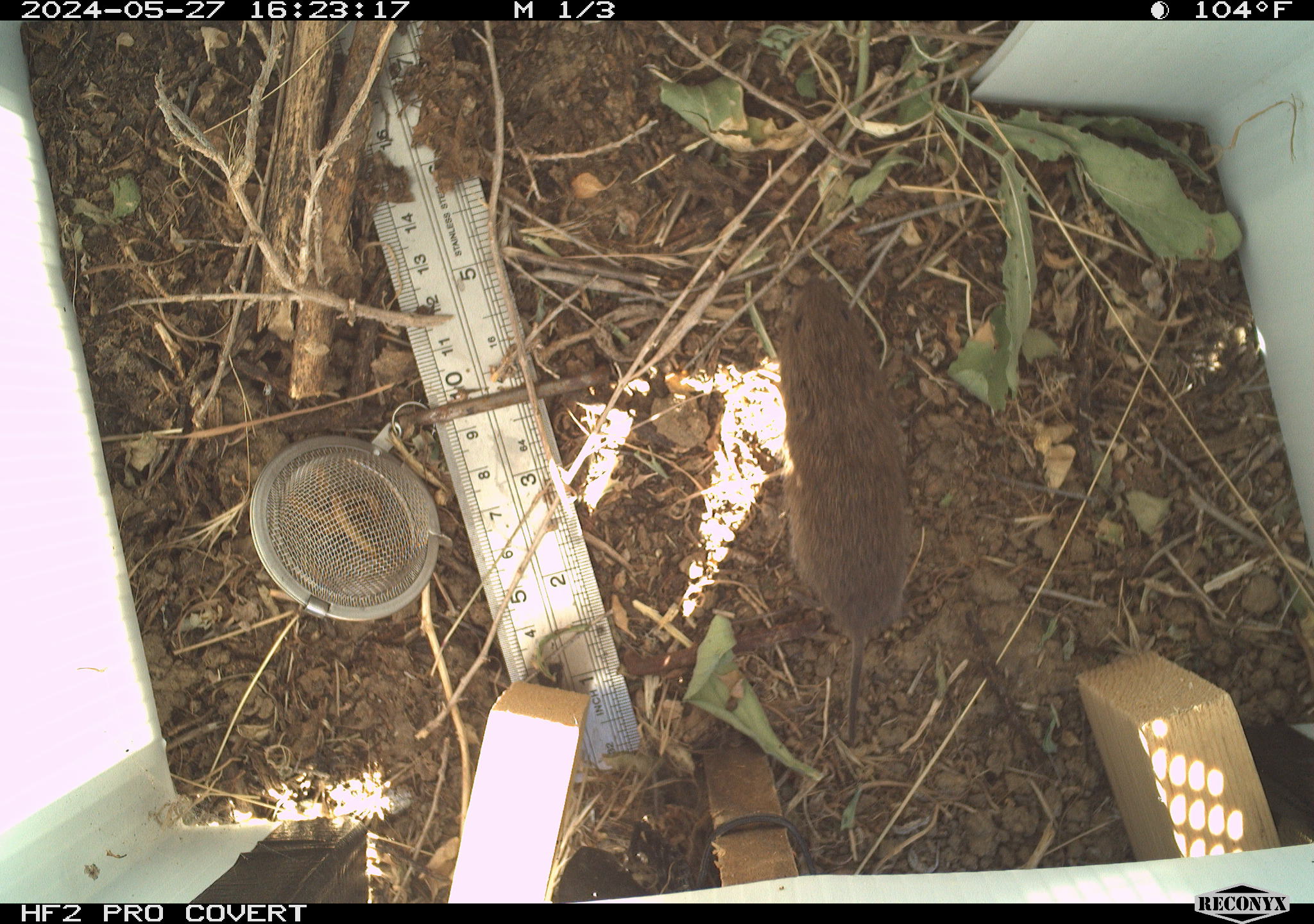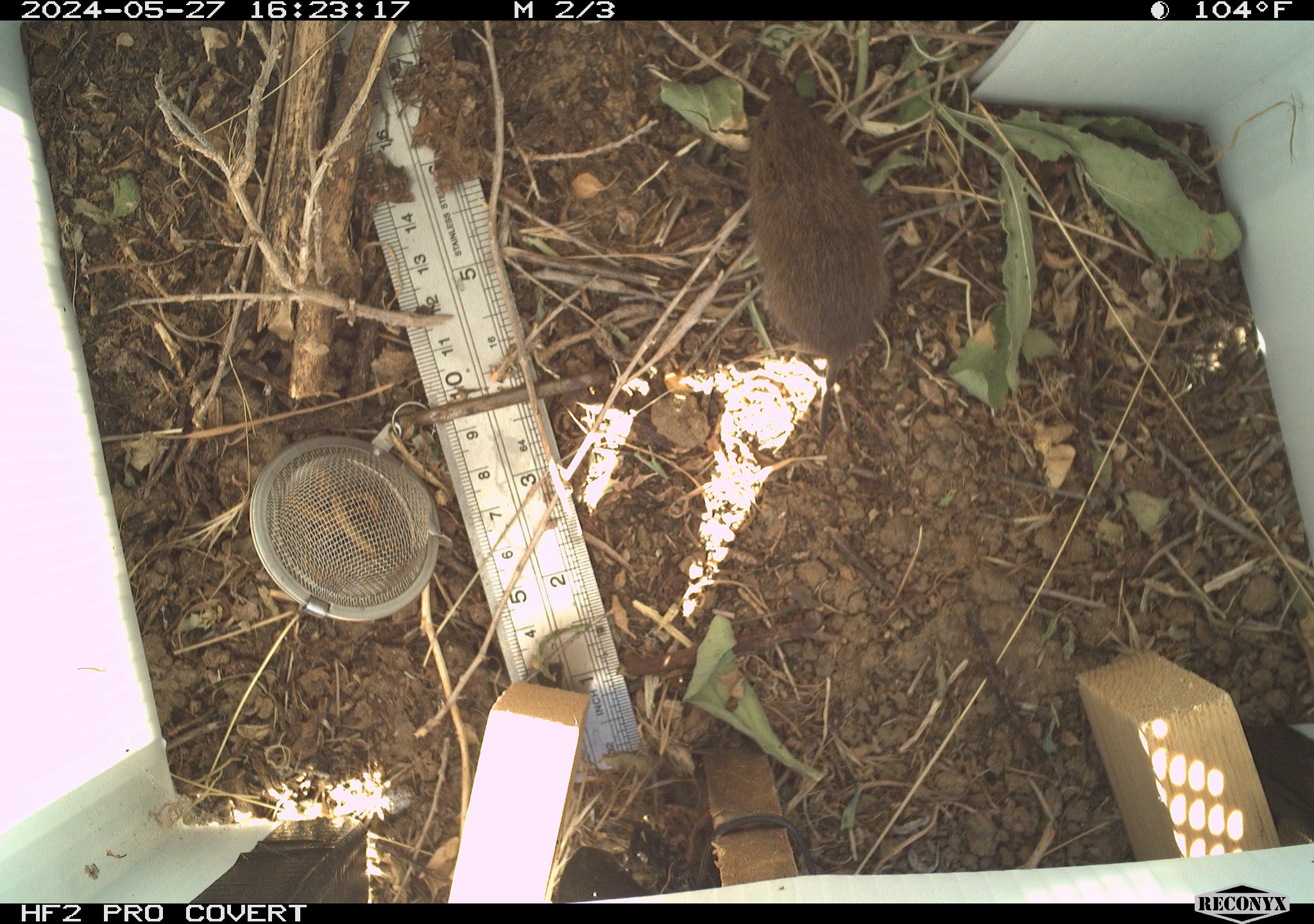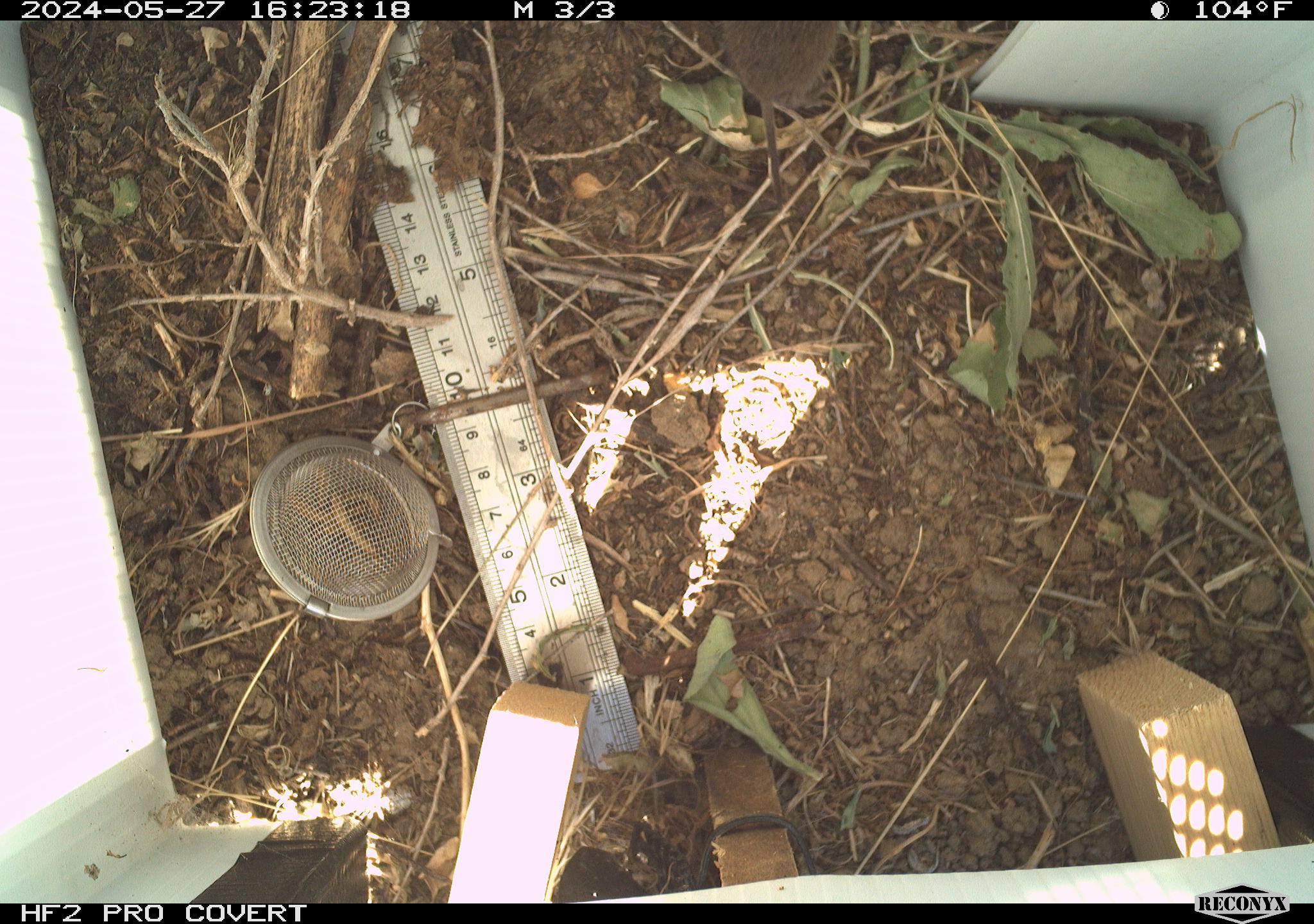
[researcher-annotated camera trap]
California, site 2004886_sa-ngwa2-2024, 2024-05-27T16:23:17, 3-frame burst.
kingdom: Animalia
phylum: Chordata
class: Mammalia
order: Rodentia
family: Cricetidae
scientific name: Arvicolinae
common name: voles, lemmings, and muskrats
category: arvicolinae subfamily